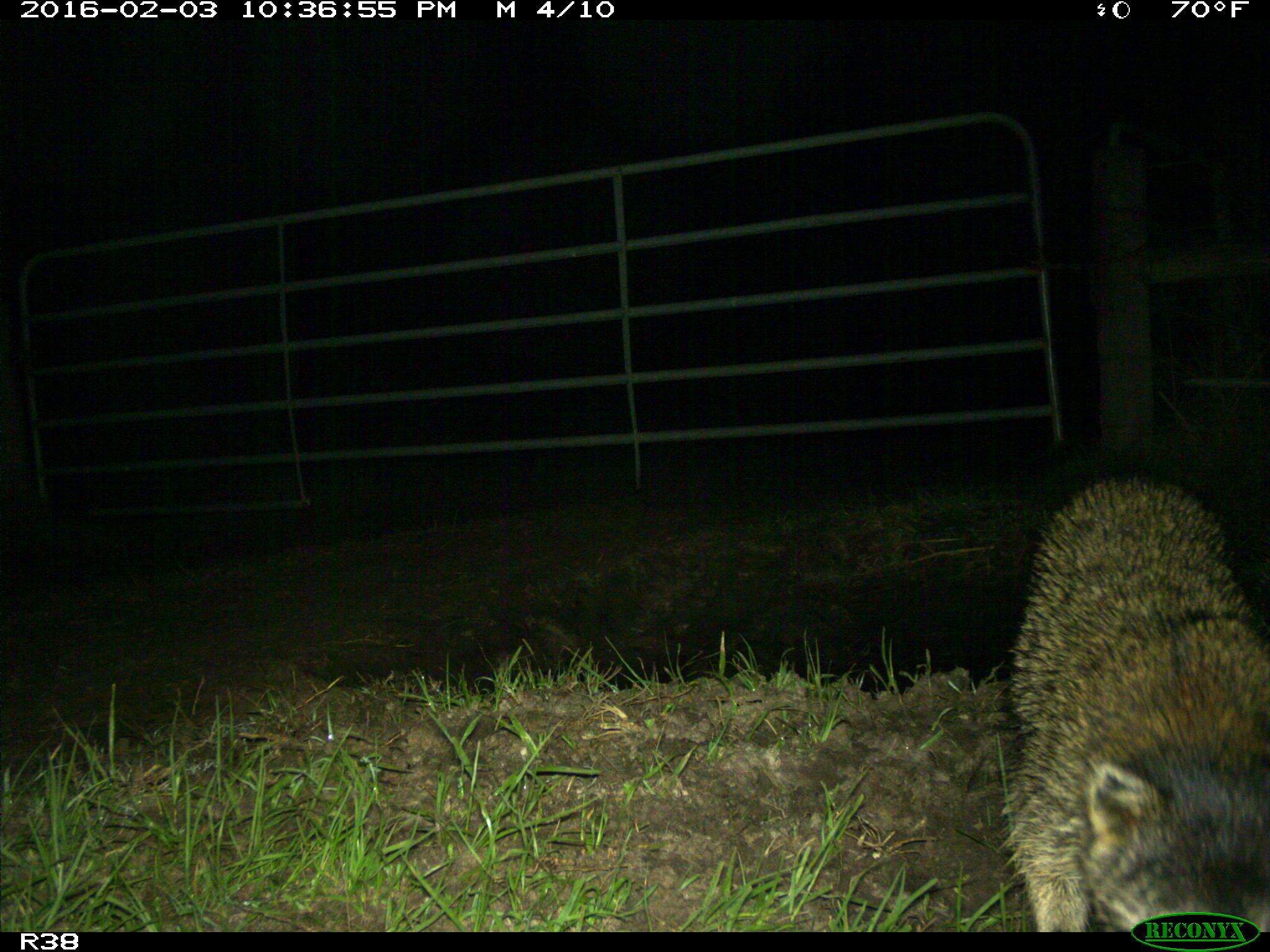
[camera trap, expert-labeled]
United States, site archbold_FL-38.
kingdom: Animalia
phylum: Chordata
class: Mammalia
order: Carnivora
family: Procyonidae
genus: Procyon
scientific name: Procyon lotor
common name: common raccoon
Procyon lotor (common raccoon).